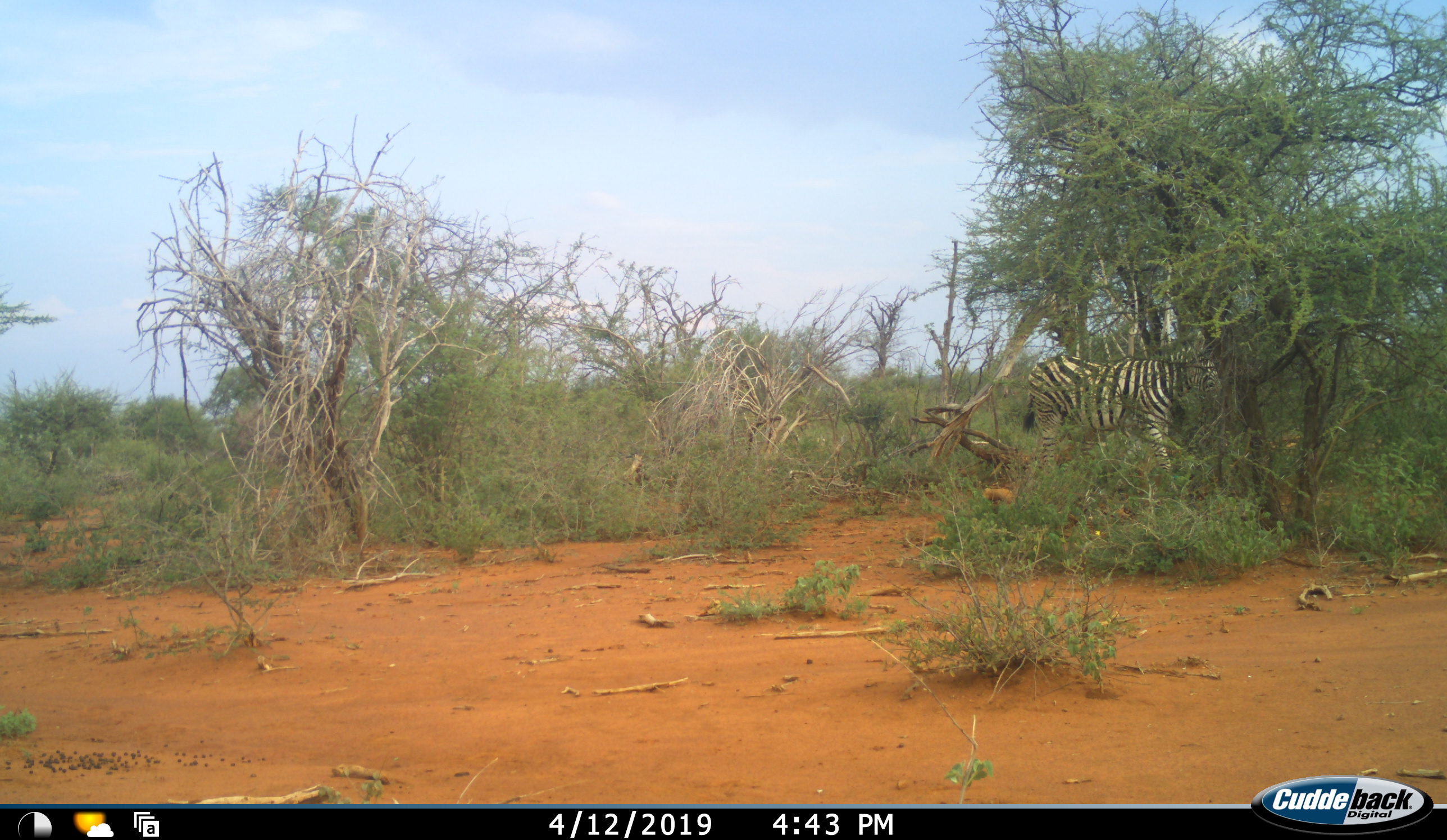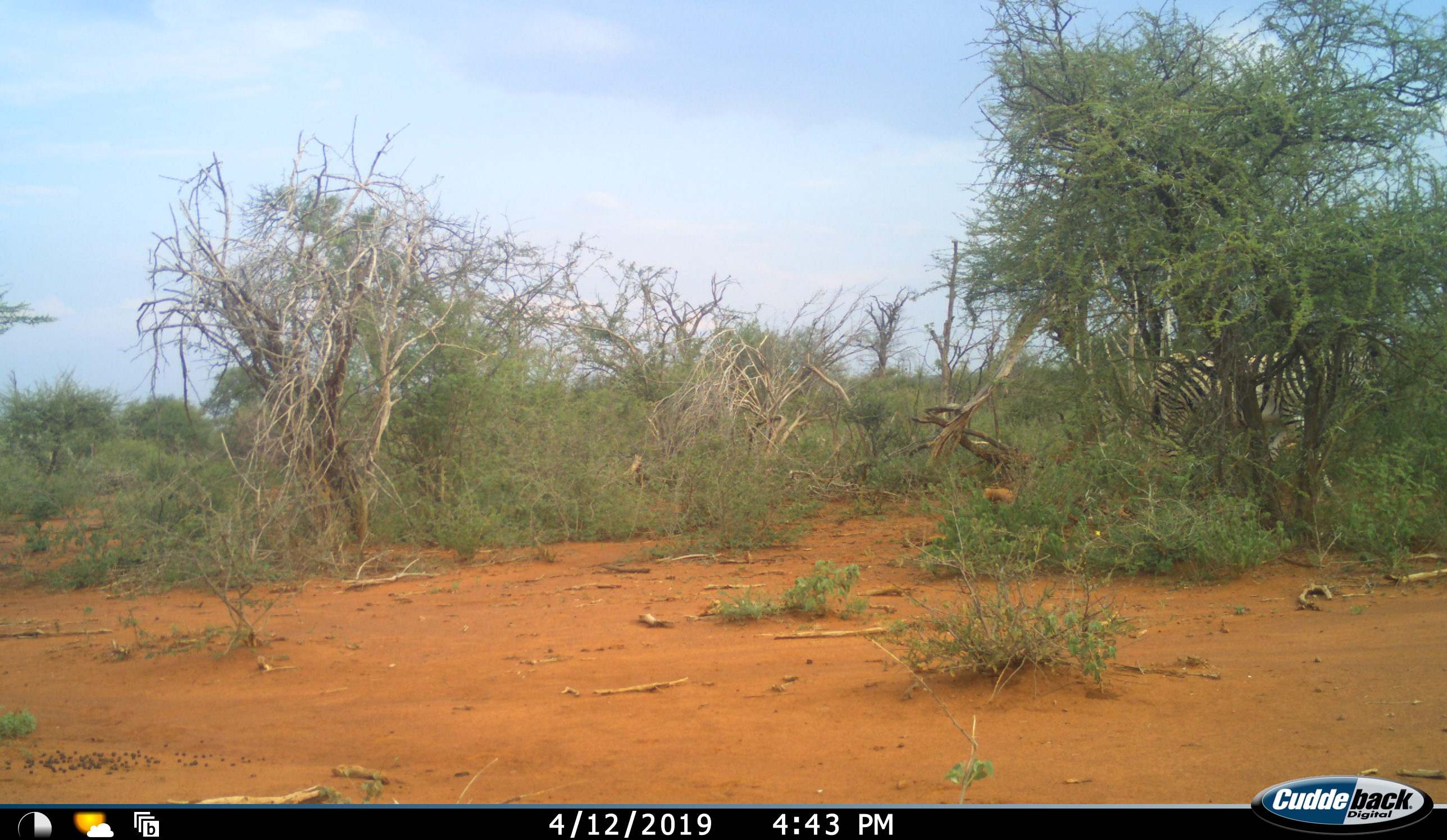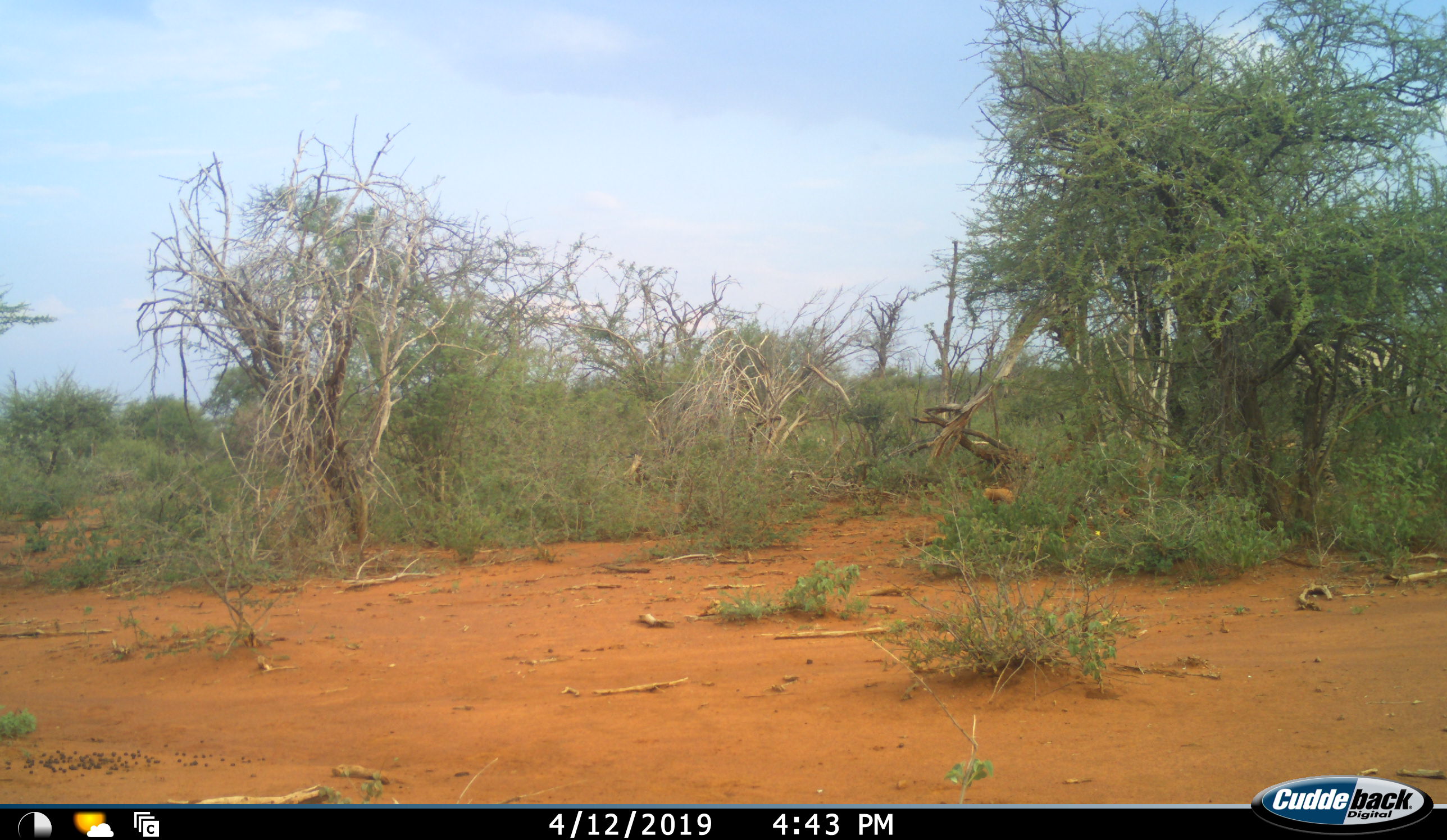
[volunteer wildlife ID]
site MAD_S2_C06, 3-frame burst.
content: unidentified animal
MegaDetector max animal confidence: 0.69